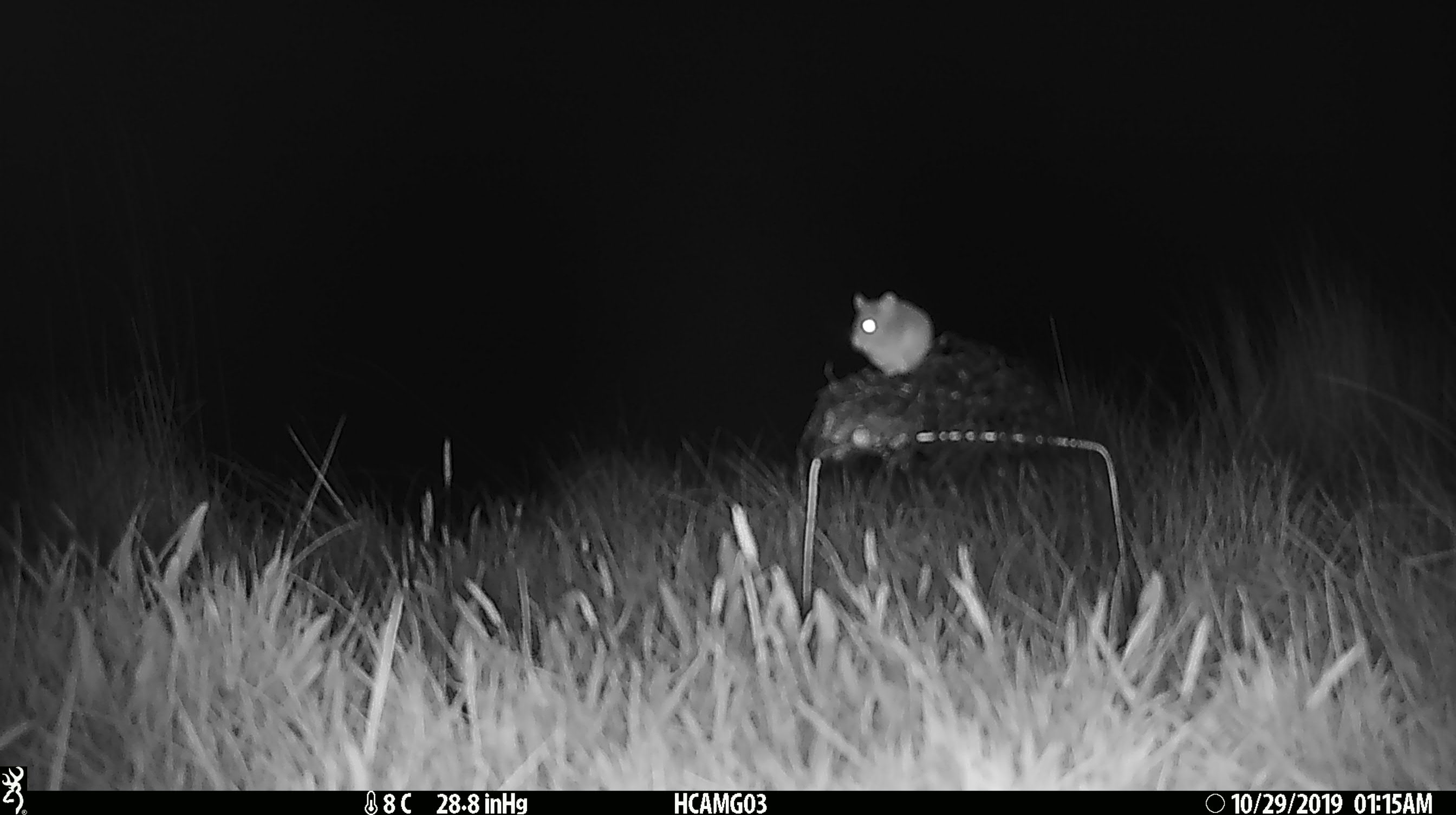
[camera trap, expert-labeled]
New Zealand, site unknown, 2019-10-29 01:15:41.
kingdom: Animalia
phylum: Chordata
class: Mammalia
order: Rodentia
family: Muridae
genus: Mus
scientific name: Mus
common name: mouse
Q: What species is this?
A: Mouse (Mus).